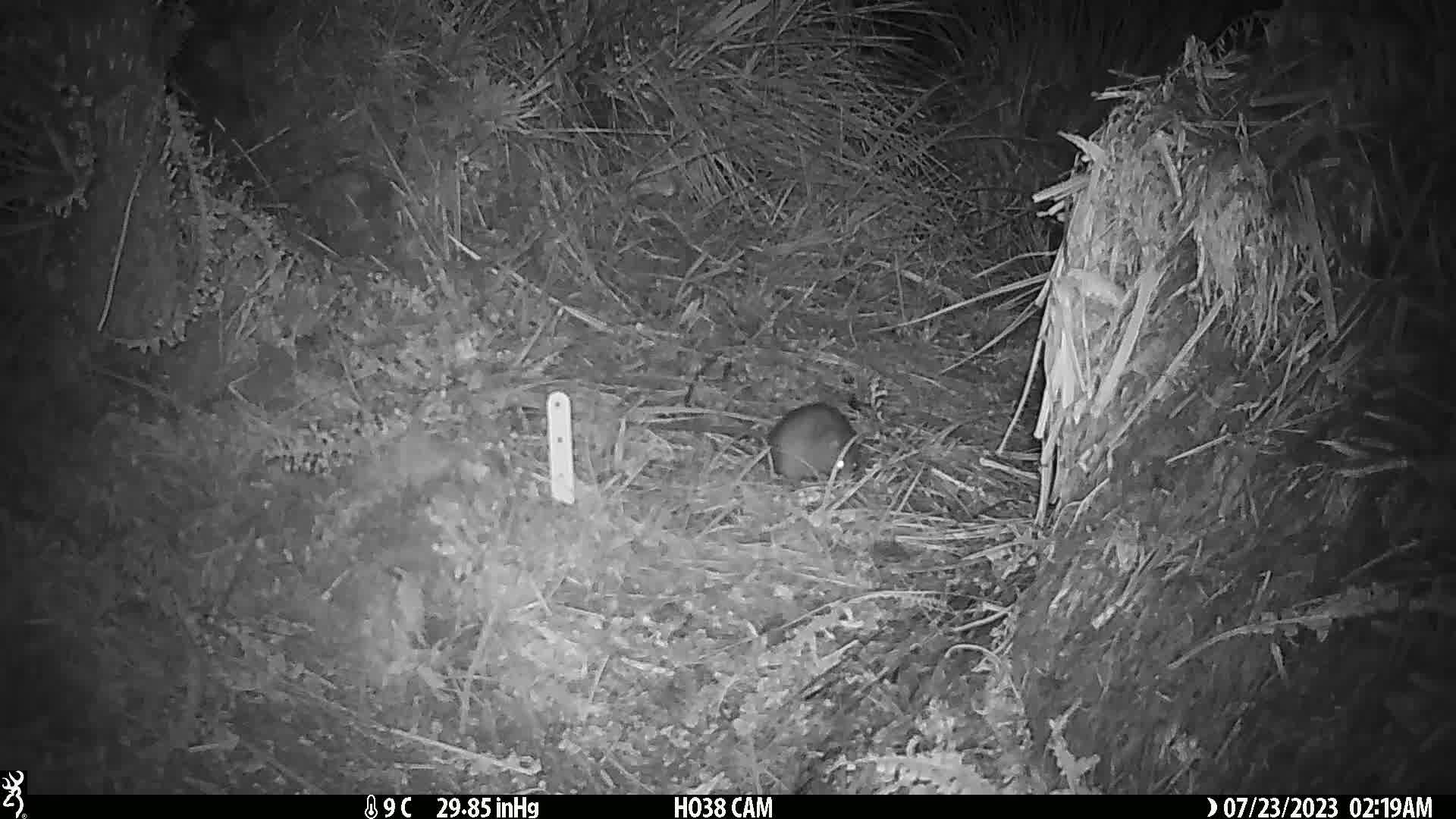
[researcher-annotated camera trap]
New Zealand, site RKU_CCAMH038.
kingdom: Animalia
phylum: Chordata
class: Mammalia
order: Rodentia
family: Muridae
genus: Rattus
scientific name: Rattus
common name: rat